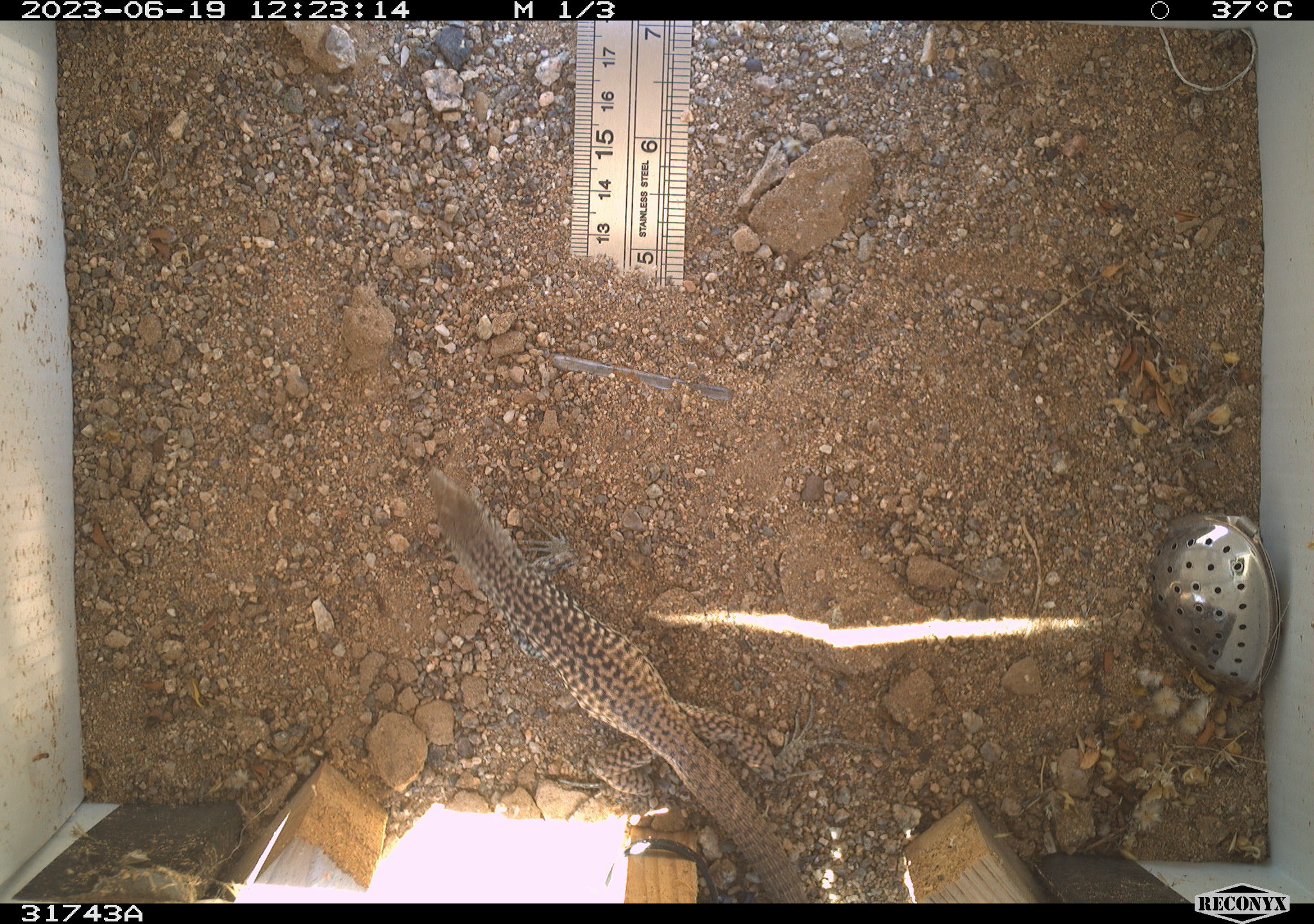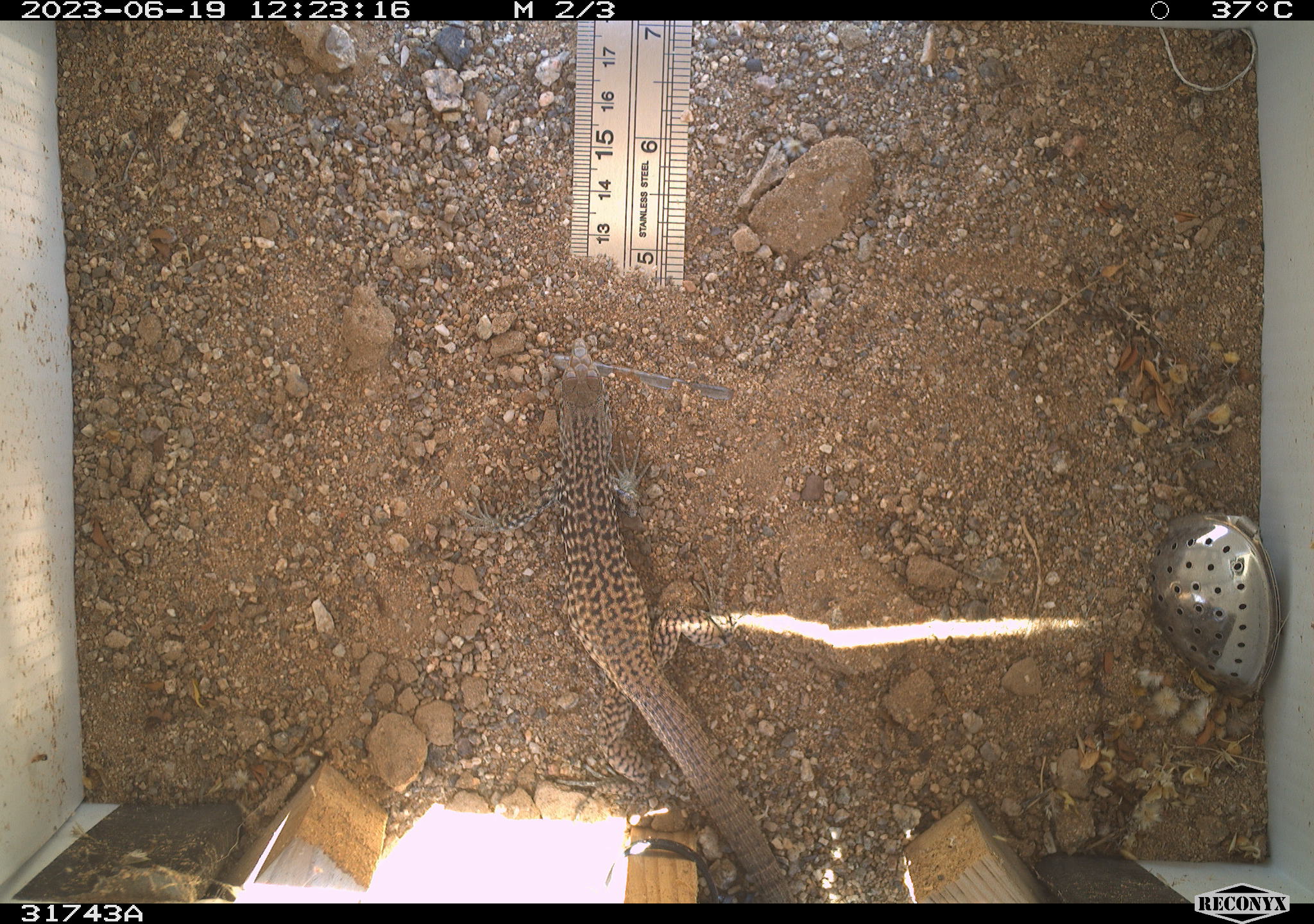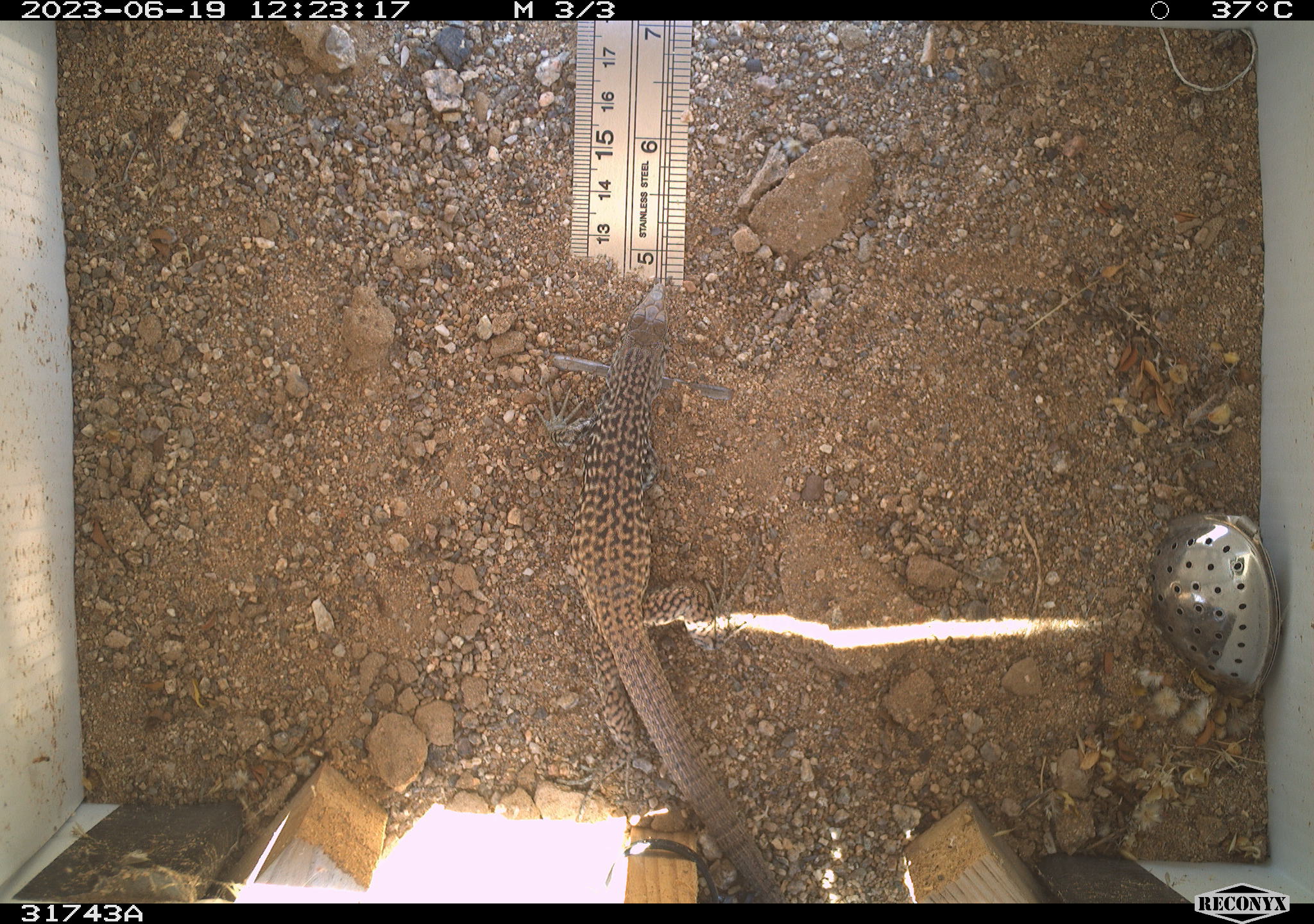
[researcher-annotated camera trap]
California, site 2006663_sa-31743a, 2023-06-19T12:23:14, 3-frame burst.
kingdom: Animalia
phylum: Chordata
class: Reptilia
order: Squamata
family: Teiidae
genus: Aspidoscelis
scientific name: Aspidoscelis tigris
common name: western whiptail